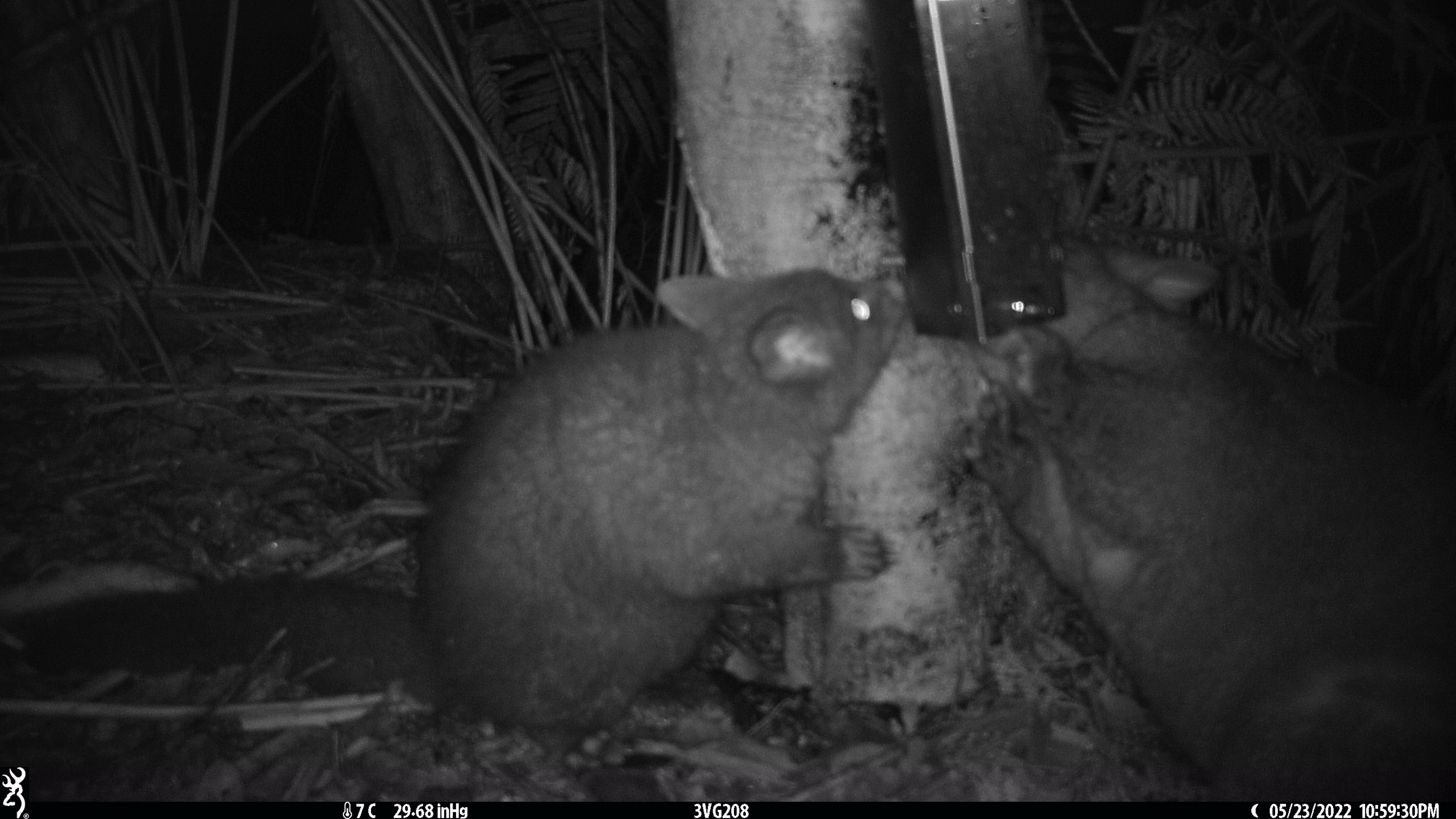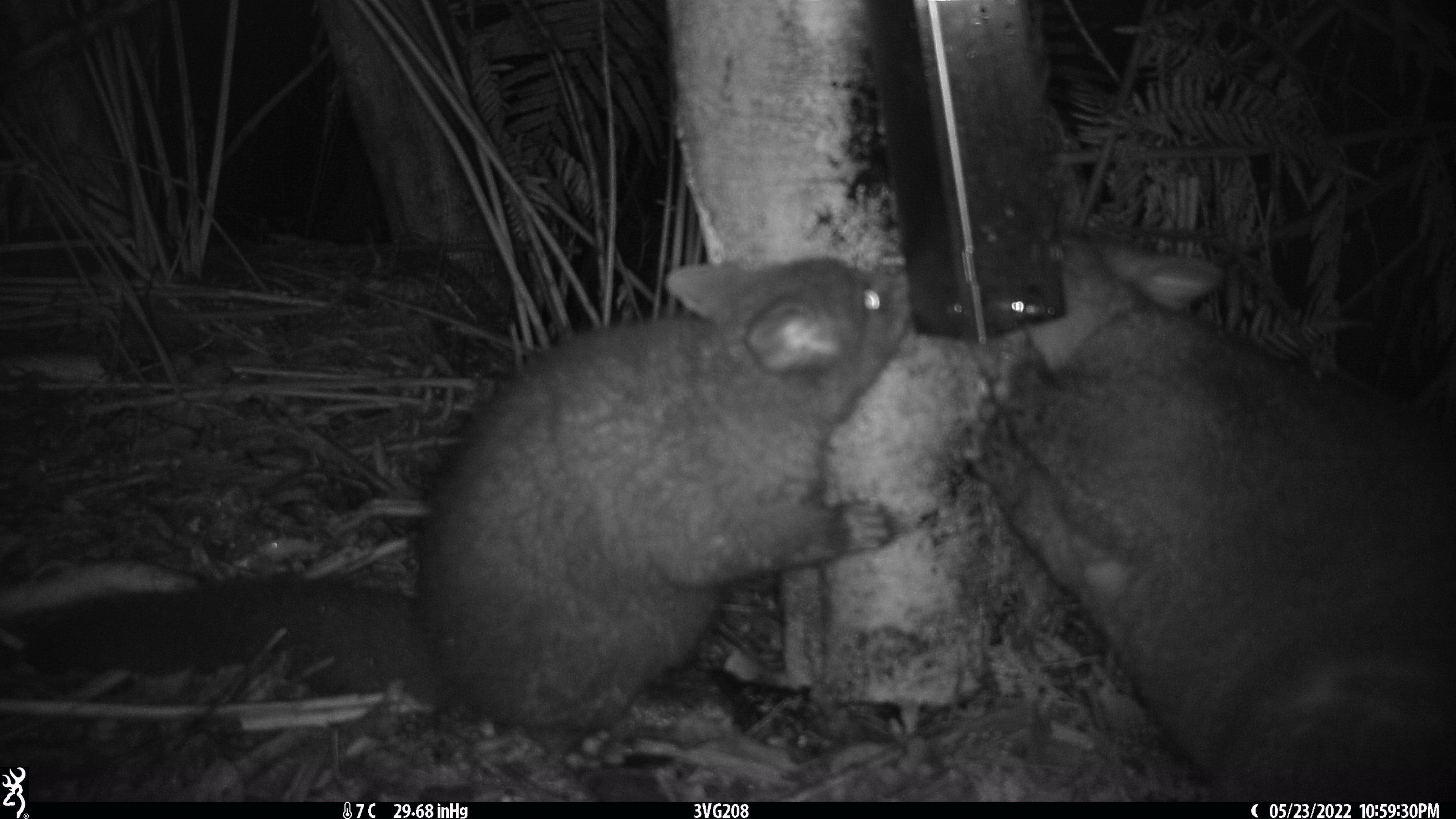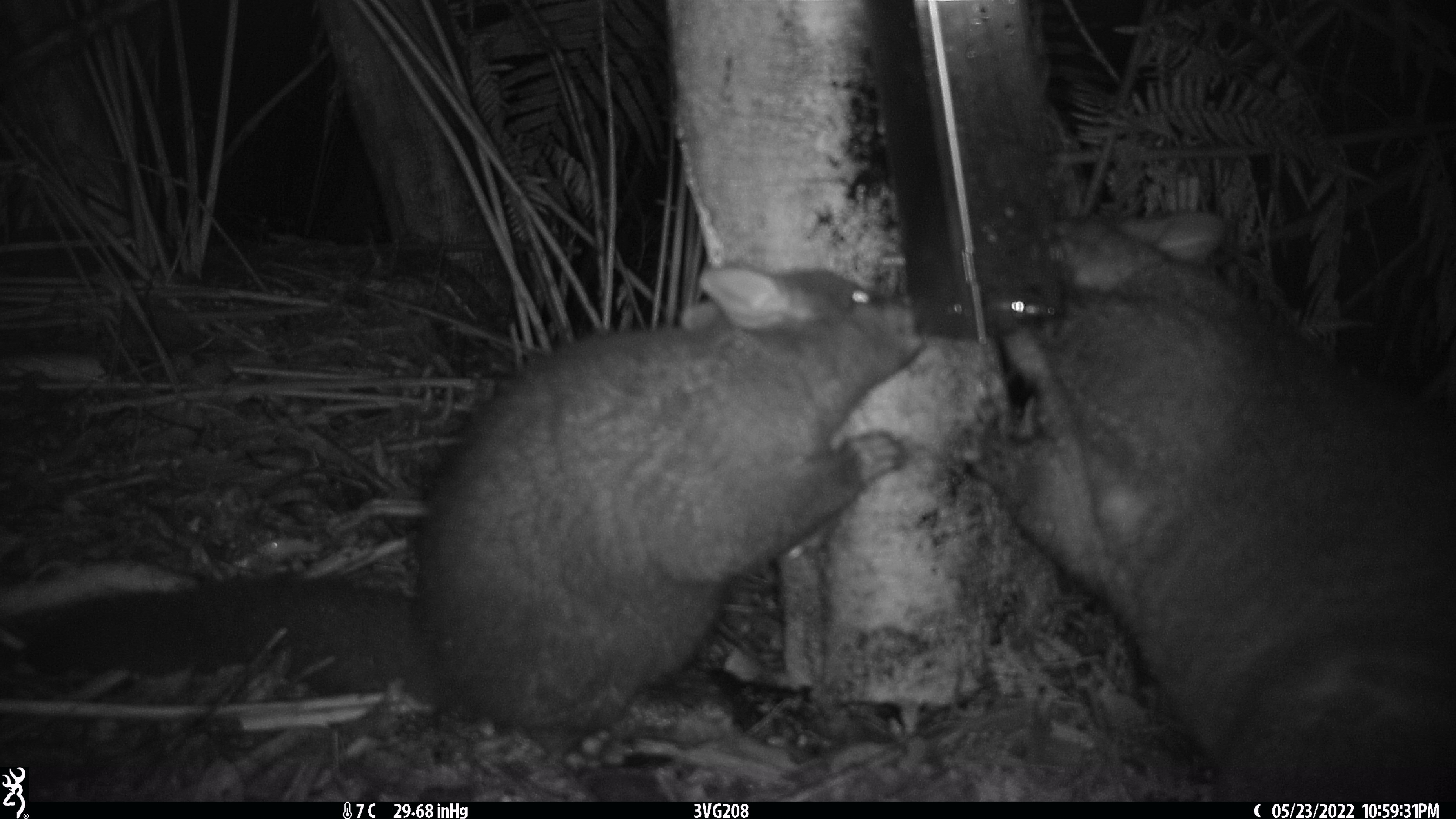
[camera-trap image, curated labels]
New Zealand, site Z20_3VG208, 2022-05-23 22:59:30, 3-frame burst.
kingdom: Animalia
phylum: Chordata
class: Mammalia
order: Diprotodontia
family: Phalangeridae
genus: Trichosurus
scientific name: Trichosurus vulpecula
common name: common brushtail possum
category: possum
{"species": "possum (common brushtail possum) (Trichosurus vulpecula)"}